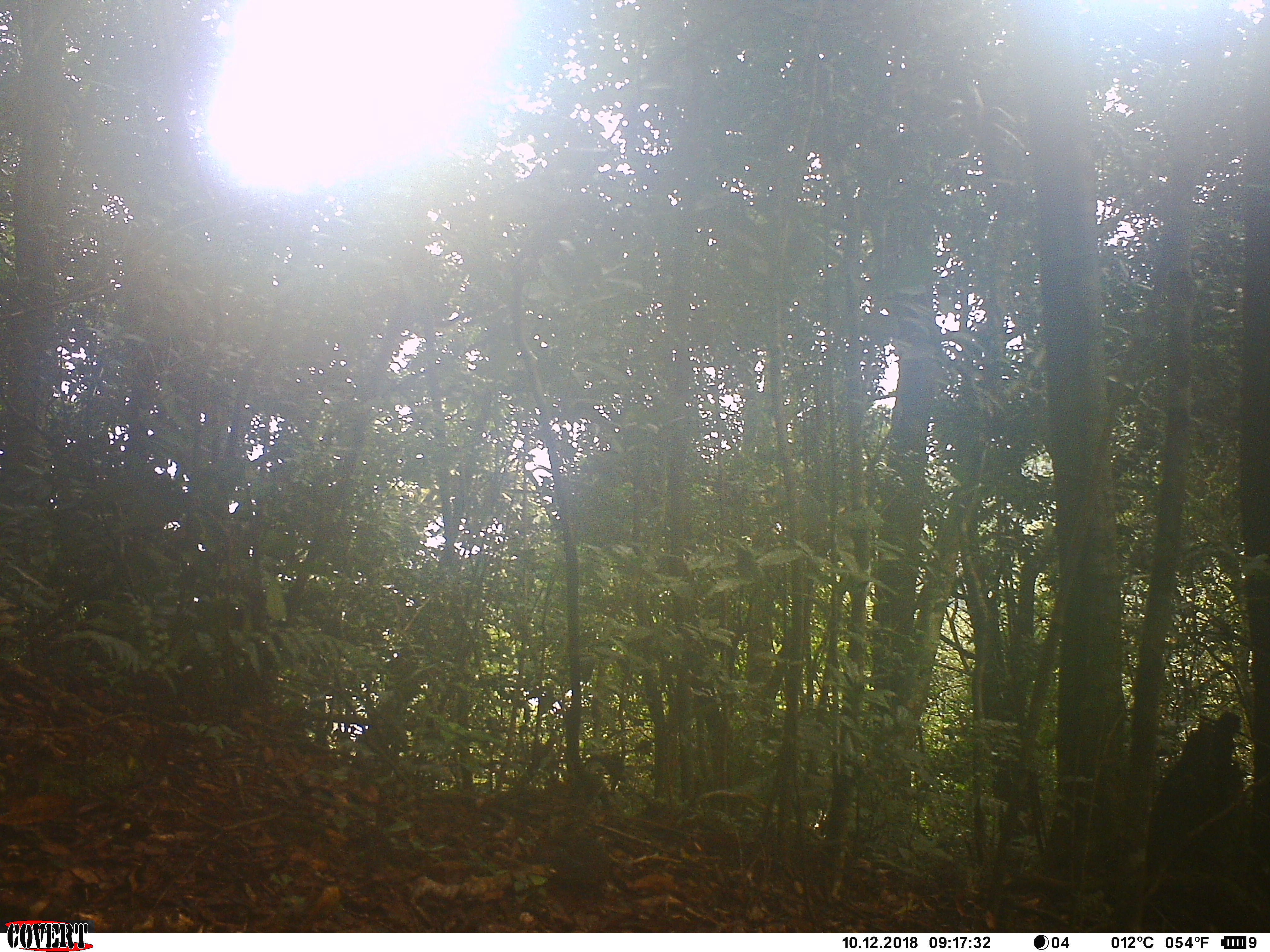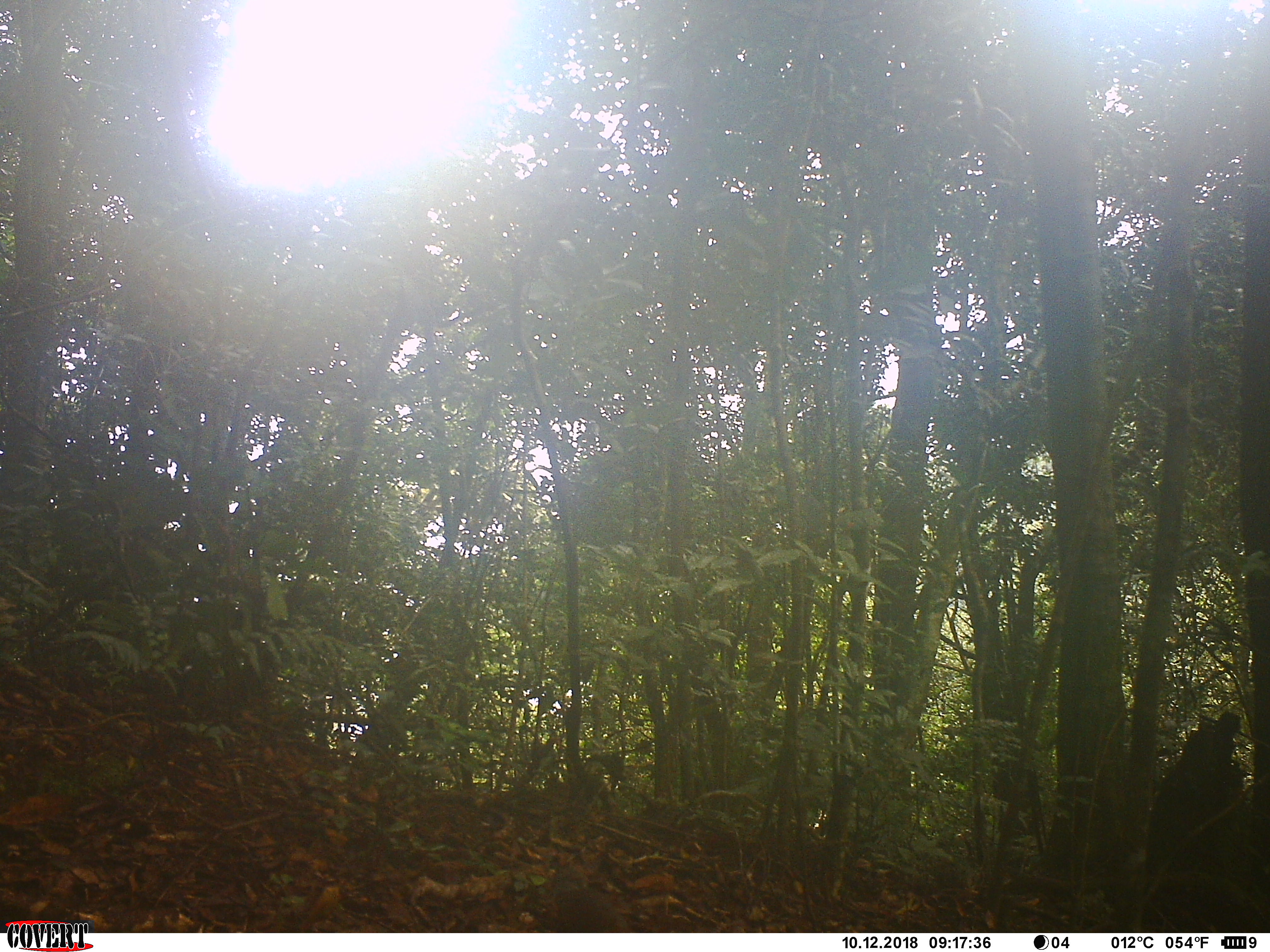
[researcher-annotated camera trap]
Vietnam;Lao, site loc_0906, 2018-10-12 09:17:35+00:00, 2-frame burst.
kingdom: Animalia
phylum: Chordata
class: Mammalia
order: Rodentia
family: Sciuridae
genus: Dremomys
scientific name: Dremomys rufigenis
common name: red-cheeked squirrel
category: red cheeked squirrel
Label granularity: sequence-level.